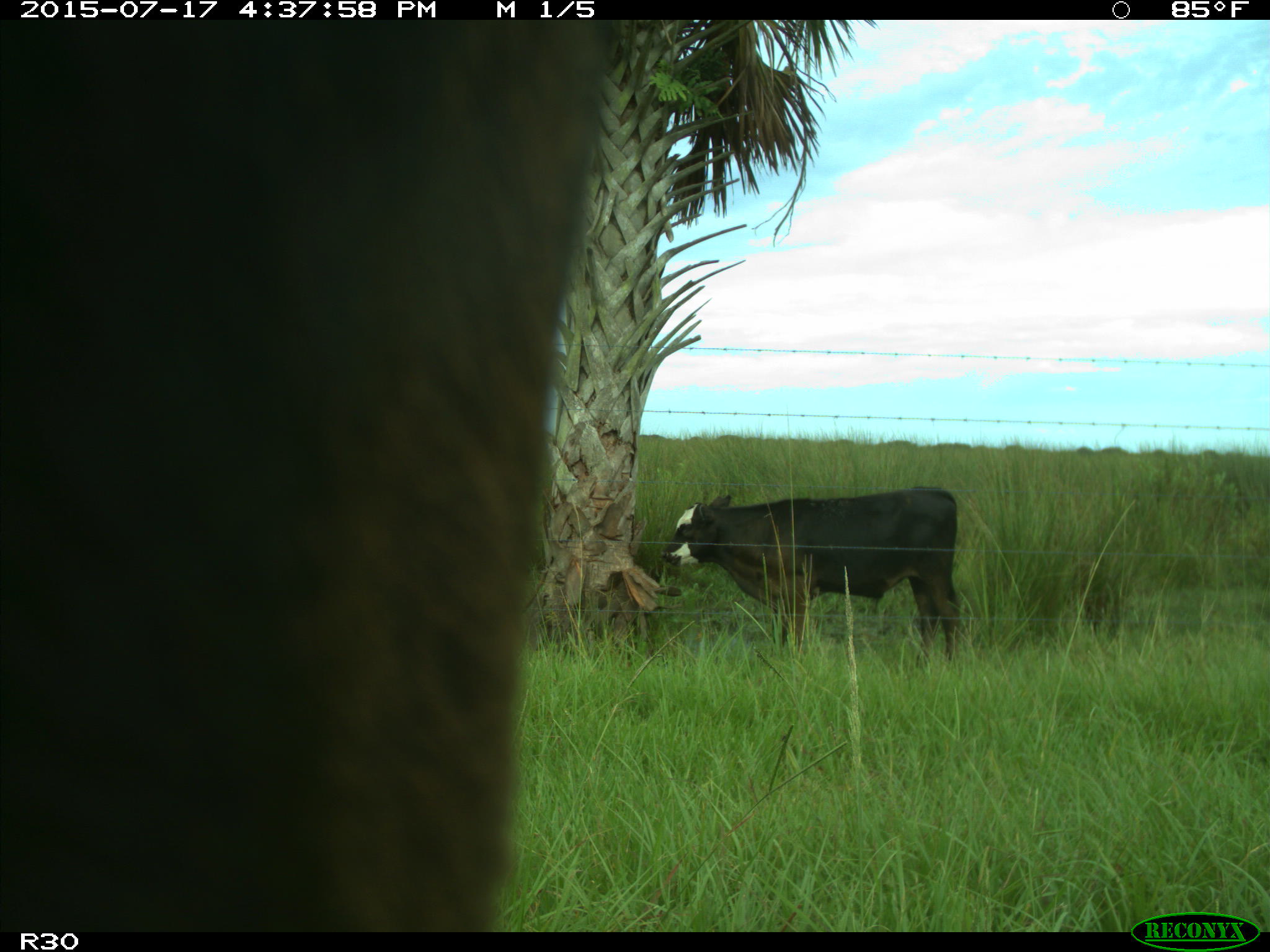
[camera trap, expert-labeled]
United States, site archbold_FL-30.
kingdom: Animalia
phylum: Chordata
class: Mammalia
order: Artiodactyla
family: Bovidae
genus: Bos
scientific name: Bos taurus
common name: domestic cow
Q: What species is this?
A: Bos taurus (domestic cow).